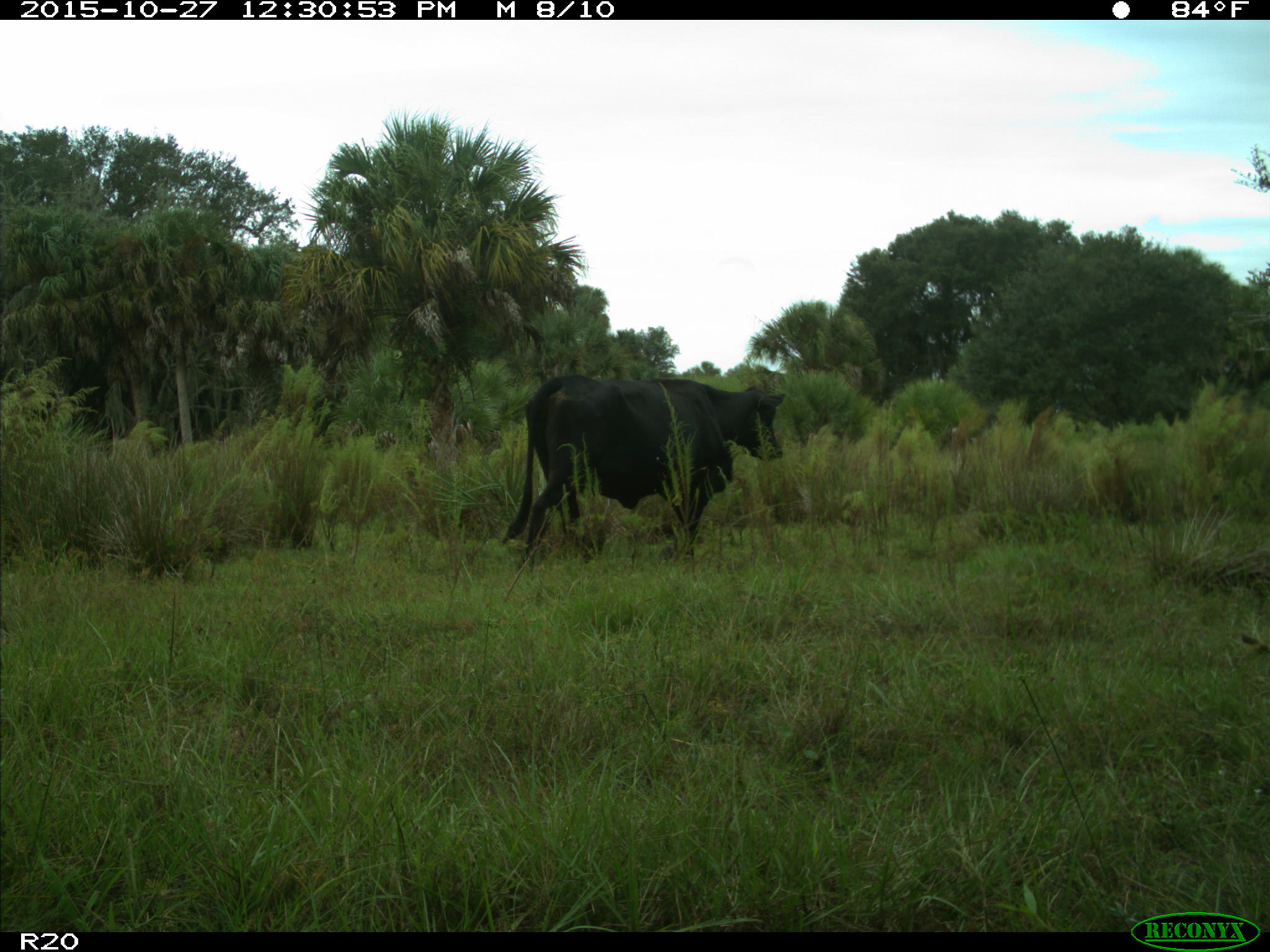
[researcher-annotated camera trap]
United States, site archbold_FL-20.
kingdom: Animalia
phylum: Chordata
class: Mammalia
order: Artiodactyla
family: Bovidae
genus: Bos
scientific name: Bos taurus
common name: domestic cow